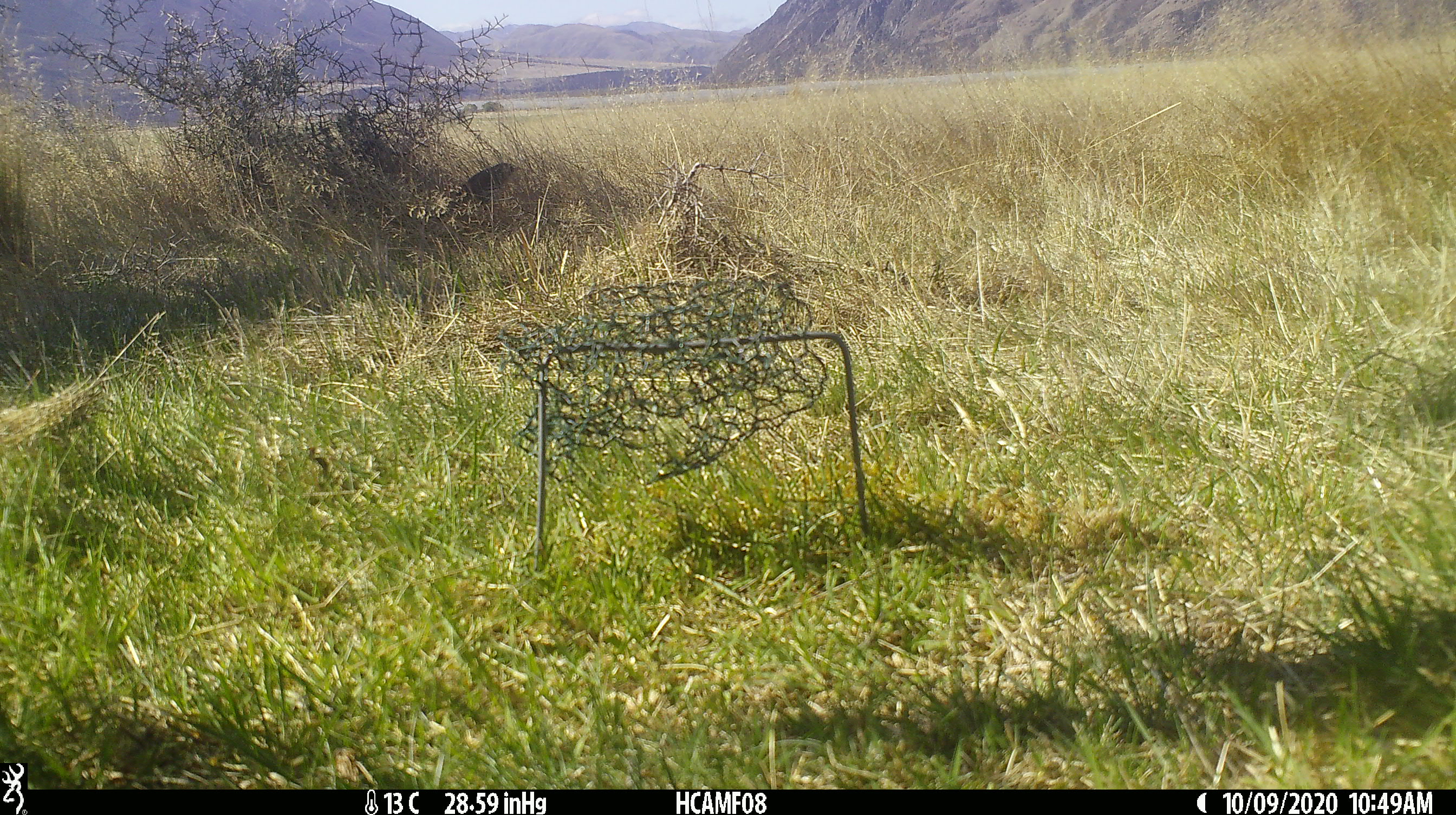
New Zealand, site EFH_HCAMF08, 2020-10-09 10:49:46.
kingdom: Animalia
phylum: Chordata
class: Aves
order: Passeriformes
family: Turdidae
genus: Turdus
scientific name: Turdus philomelos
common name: song thrush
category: thrush